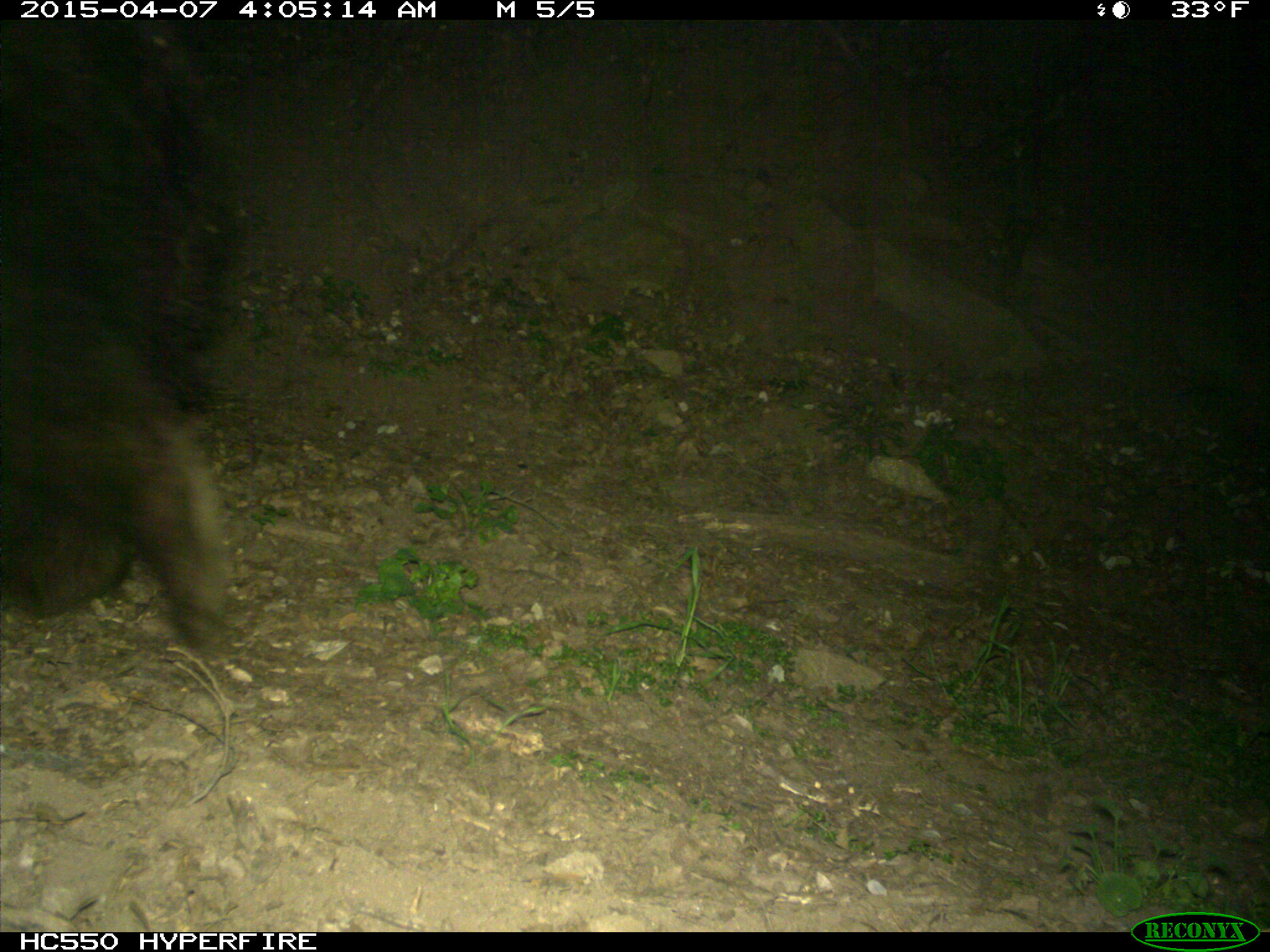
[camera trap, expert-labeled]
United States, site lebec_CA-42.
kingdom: Animalia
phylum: Chordata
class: Mammalia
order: Carnivora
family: Ursidae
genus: Ursus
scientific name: Ursus americanus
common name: american black bear